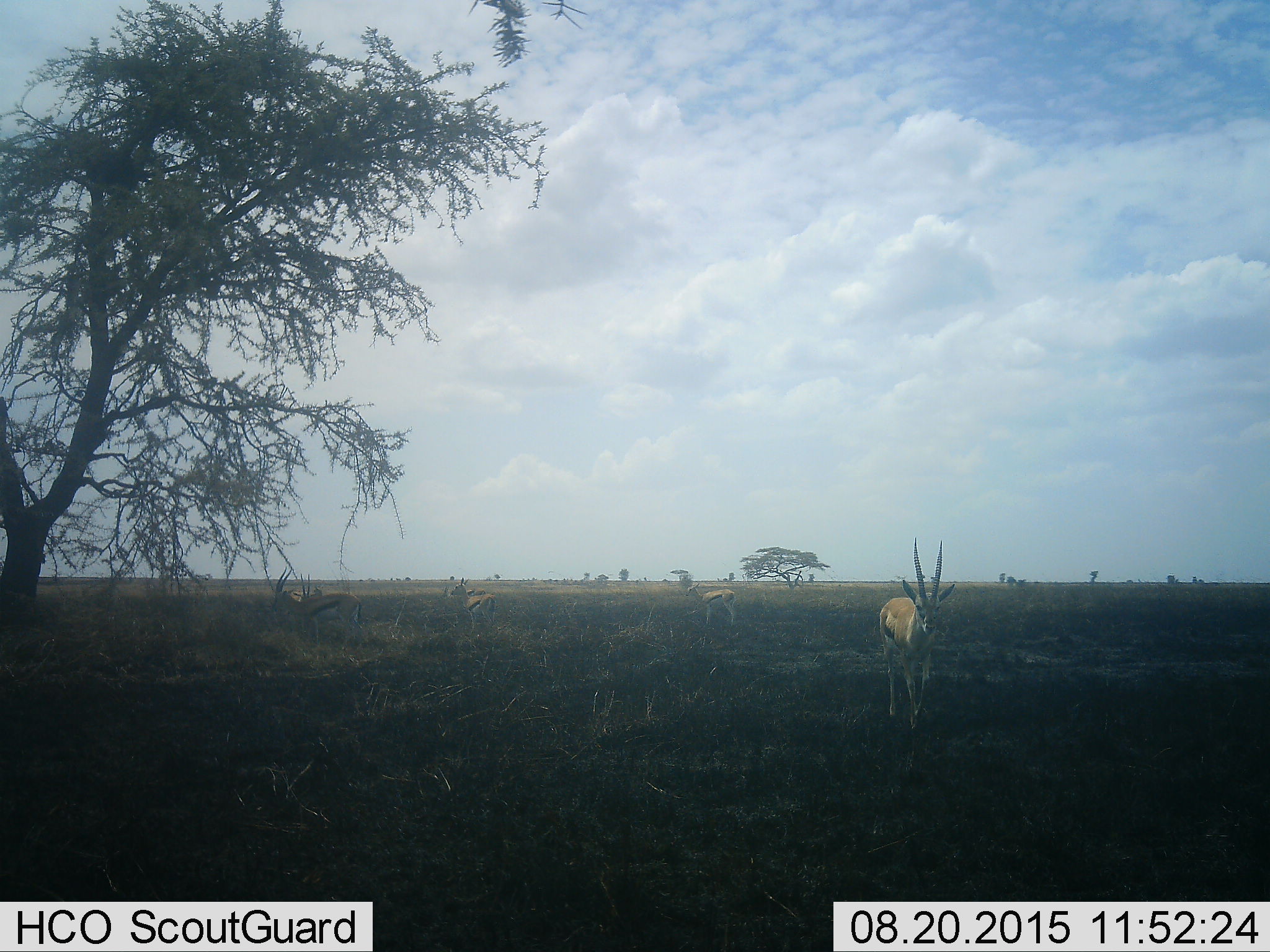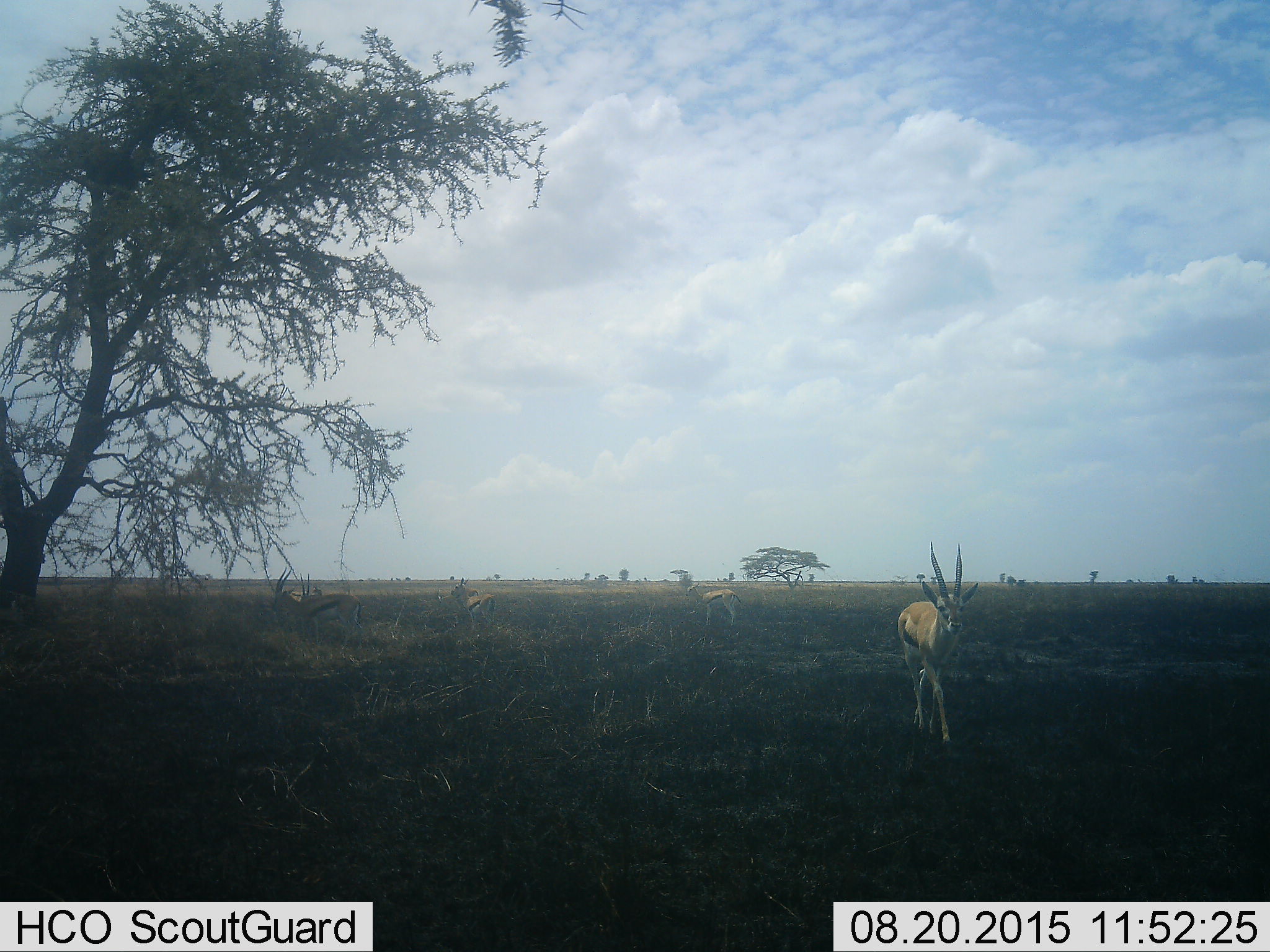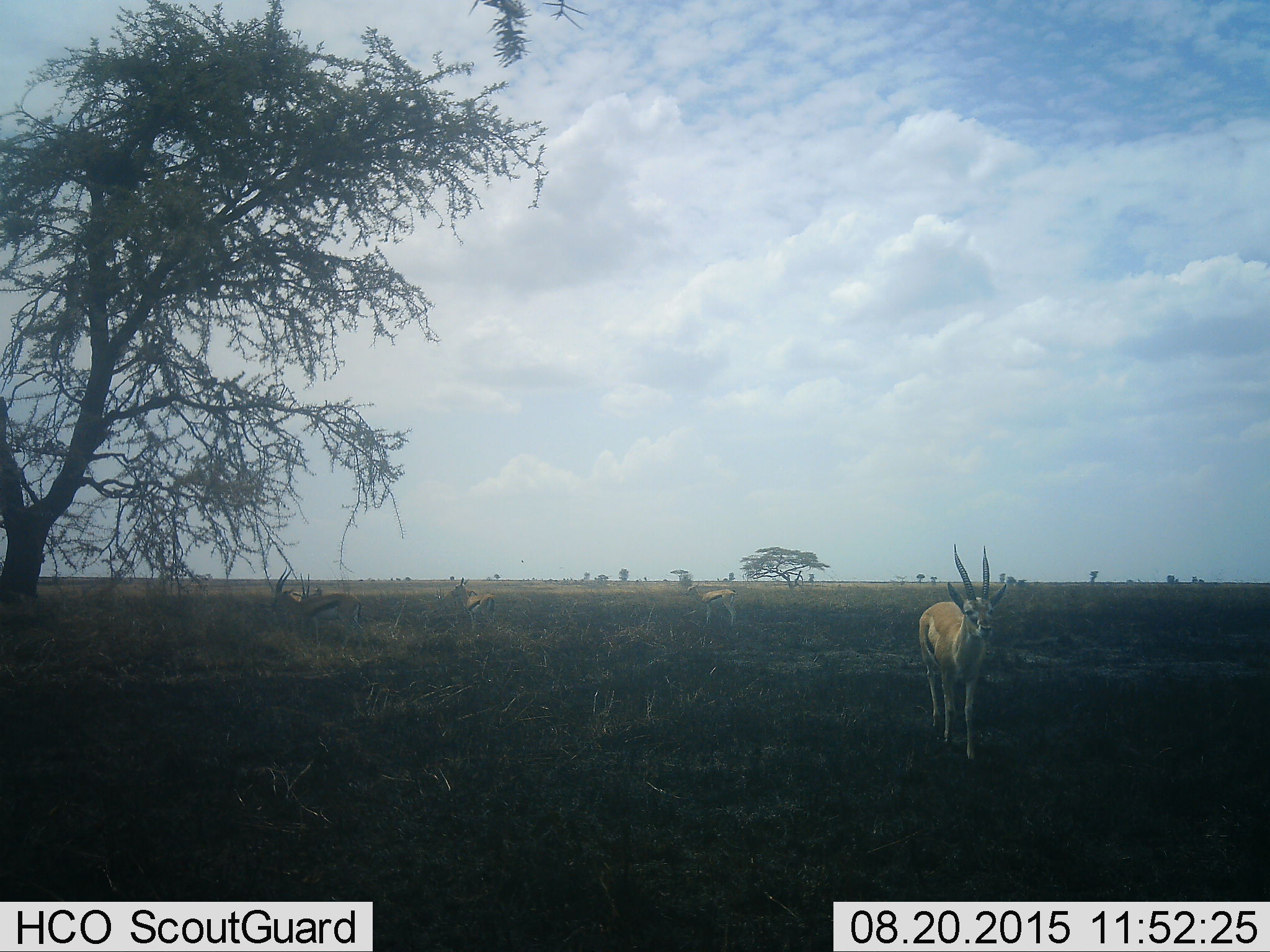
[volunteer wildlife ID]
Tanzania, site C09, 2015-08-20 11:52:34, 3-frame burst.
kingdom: Animalia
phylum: Chordata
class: Mammalia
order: Artiodactyla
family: Bovidae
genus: Eudorcas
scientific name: Eudorcas thomsonii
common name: thomson's gazelle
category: gazellethomsons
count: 5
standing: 100%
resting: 7%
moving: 86%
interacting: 0%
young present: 21%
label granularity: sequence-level